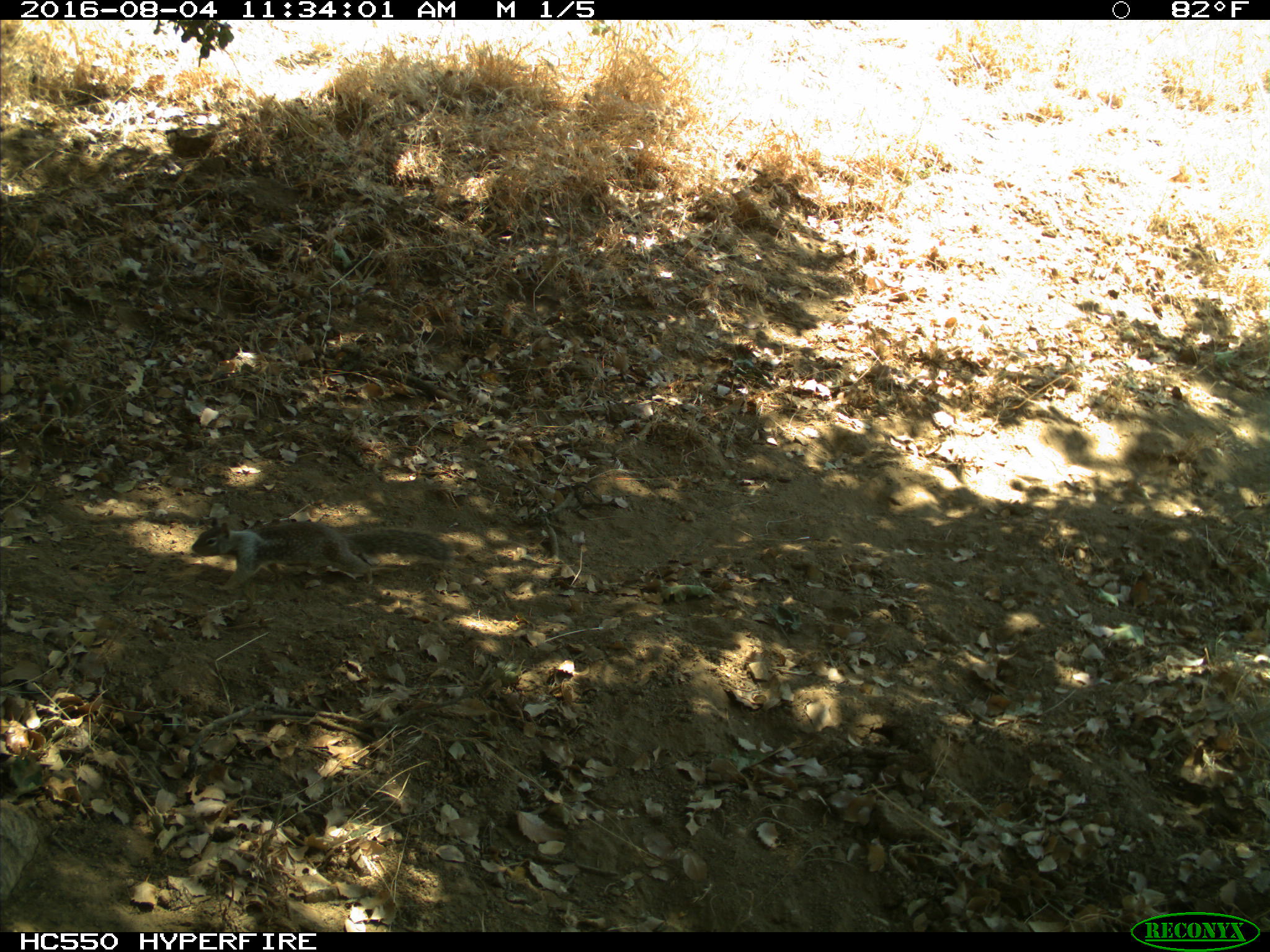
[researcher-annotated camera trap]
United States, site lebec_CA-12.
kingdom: Animalia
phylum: Chordata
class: Mammalia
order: Rodentia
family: Sciuridae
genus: Otospermophilus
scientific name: Otospermophilus beecheyi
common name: california ground squirrel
Otospermophilus beecheyi (california ground squirrel).